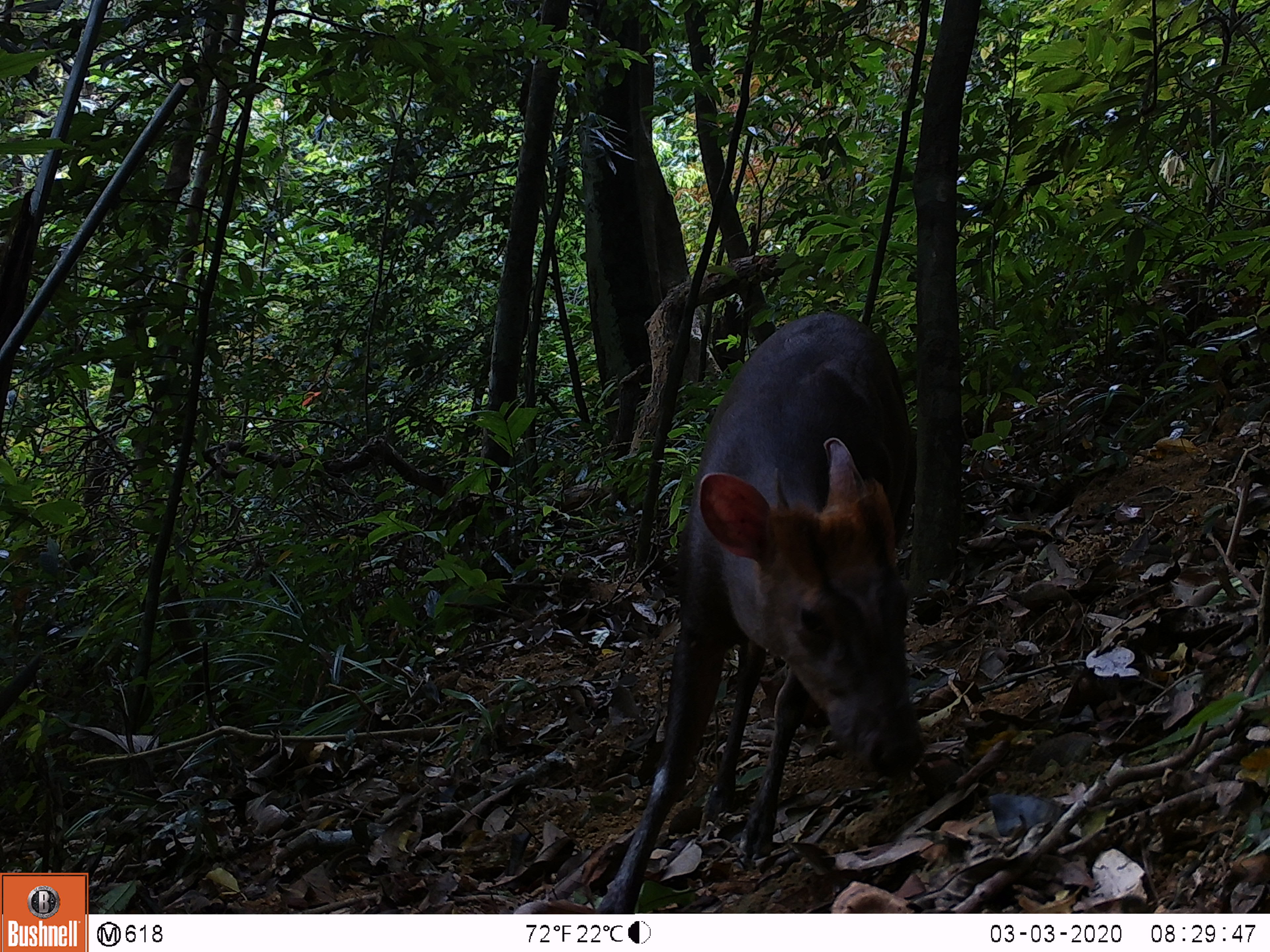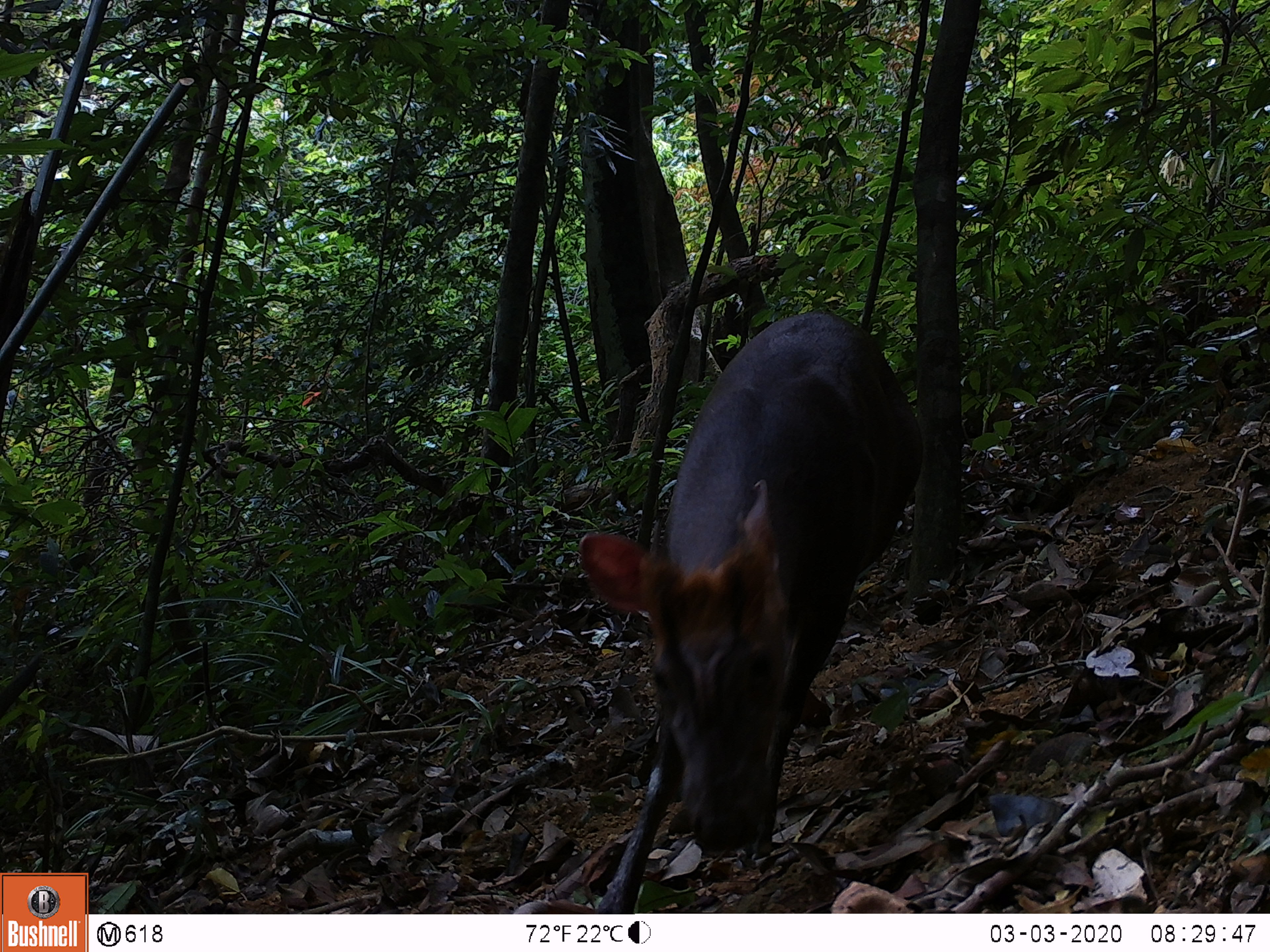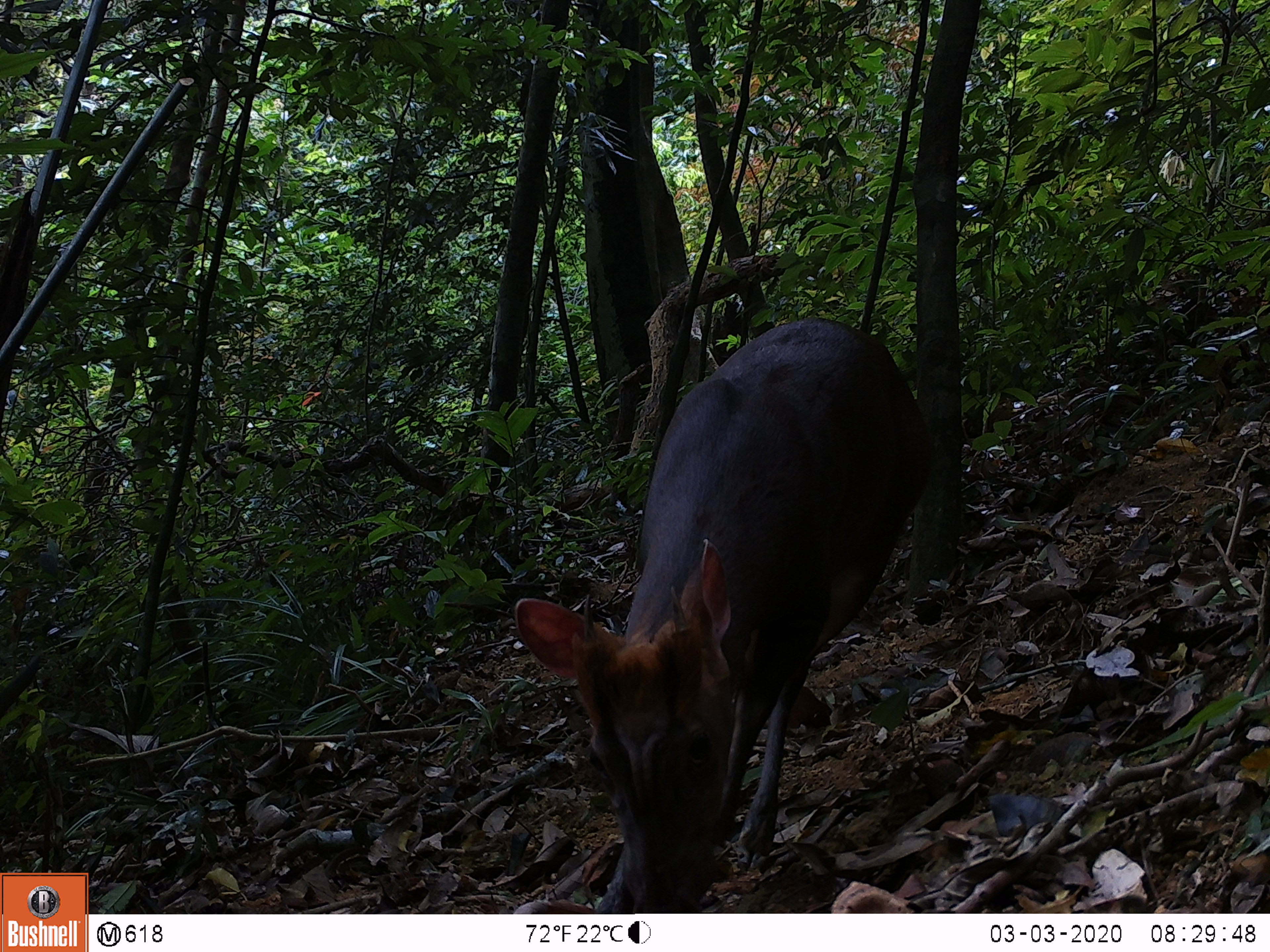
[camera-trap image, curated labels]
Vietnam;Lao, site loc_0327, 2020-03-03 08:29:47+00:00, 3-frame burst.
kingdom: Animalia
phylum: Chordata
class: Mammalia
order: Artiodactyla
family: Cervidae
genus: Muntiacus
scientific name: Muntiacus rooseveltorum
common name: roosevelt's muntjac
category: roosevelts muntjac group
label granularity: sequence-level